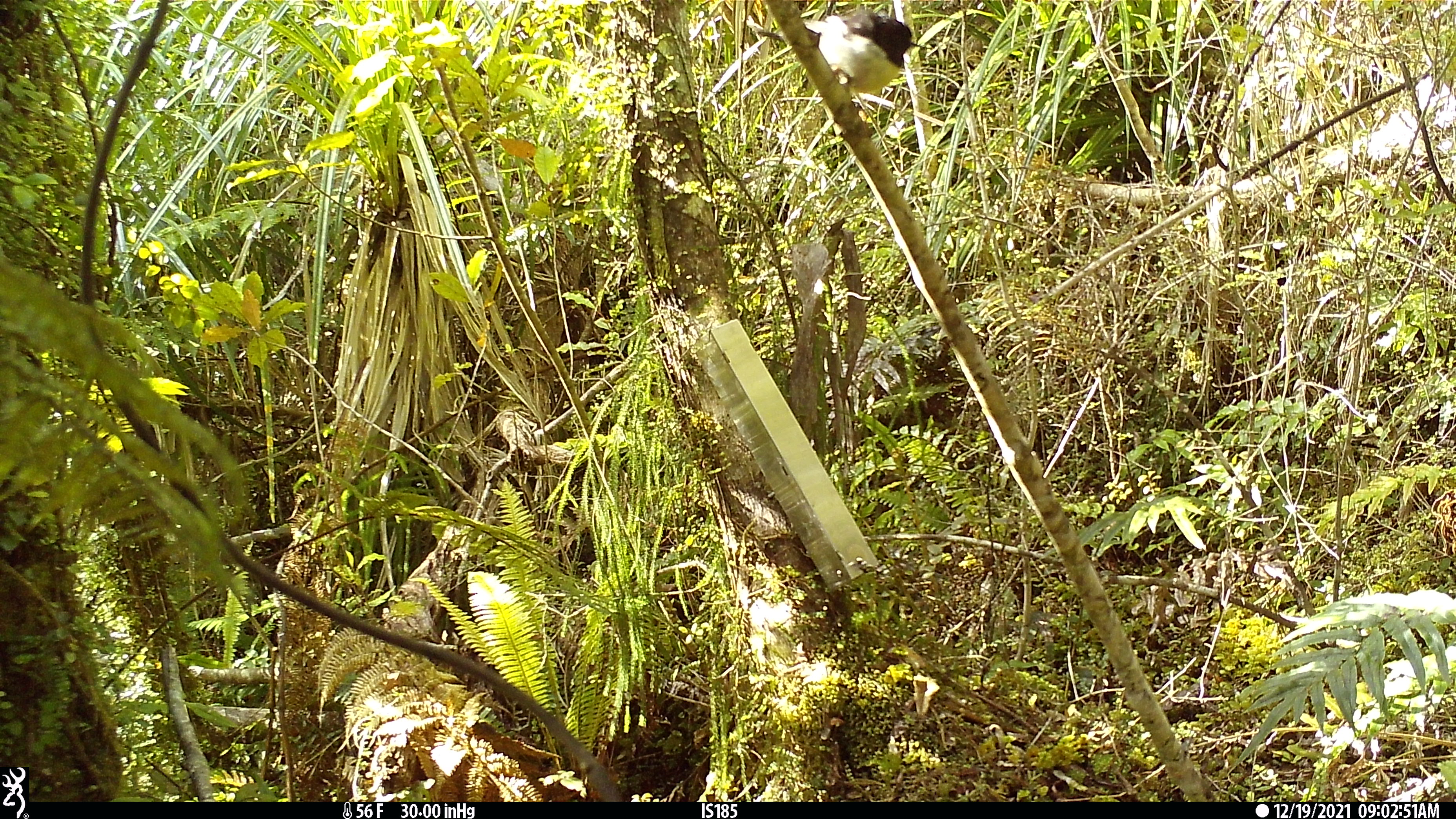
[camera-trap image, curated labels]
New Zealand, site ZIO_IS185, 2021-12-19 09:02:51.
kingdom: Animalia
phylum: Chordata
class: Aves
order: Passeriformes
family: Petroicidae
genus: Petroica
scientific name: Petroica macrocephala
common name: tomtit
Tomtit (Petroica macrocephala).